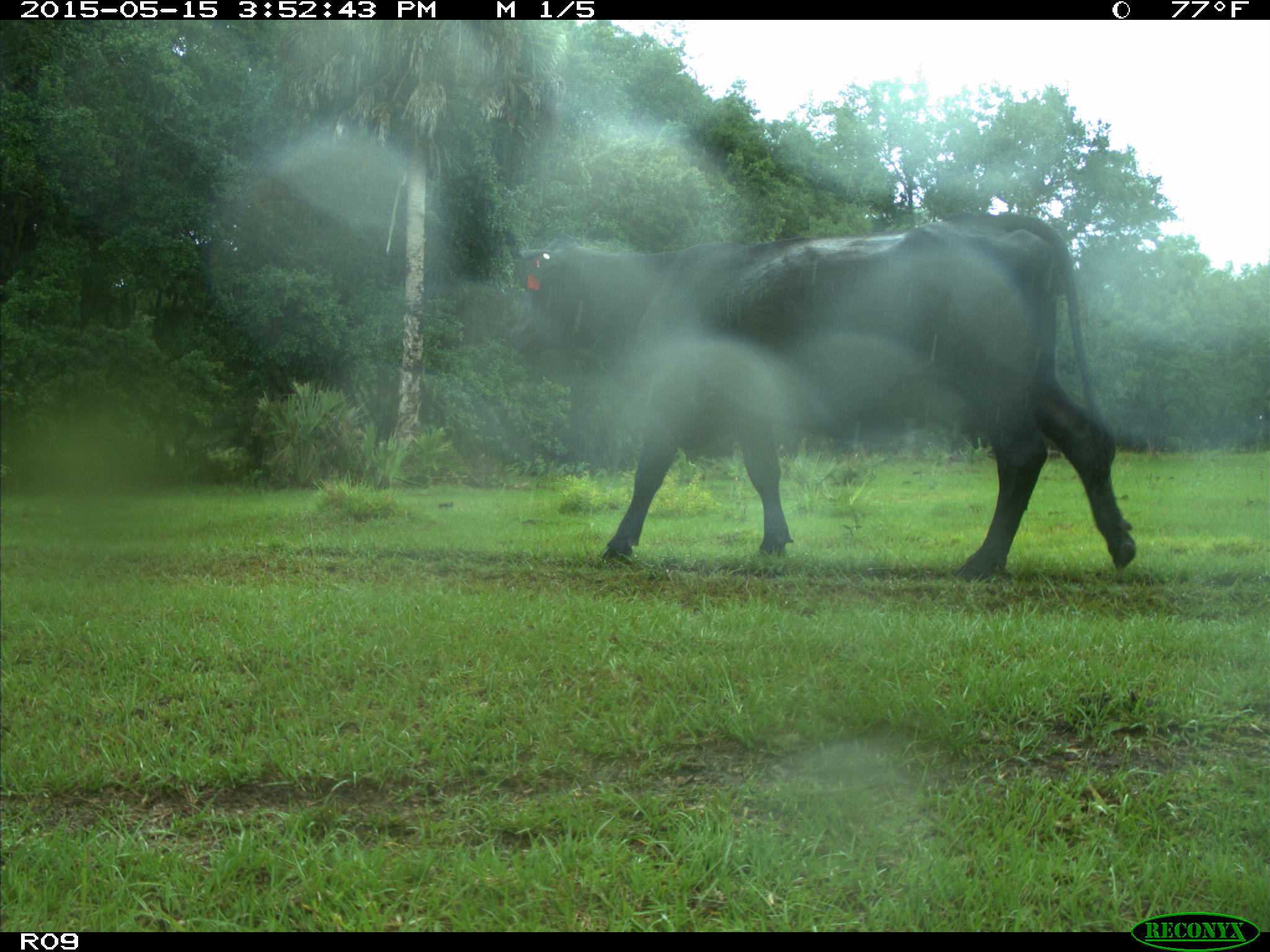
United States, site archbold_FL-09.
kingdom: Animalia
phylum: Chordata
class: Mammalia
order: Artiodactyla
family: Bovidae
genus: Bos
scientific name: Bos taurus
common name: domestic cow